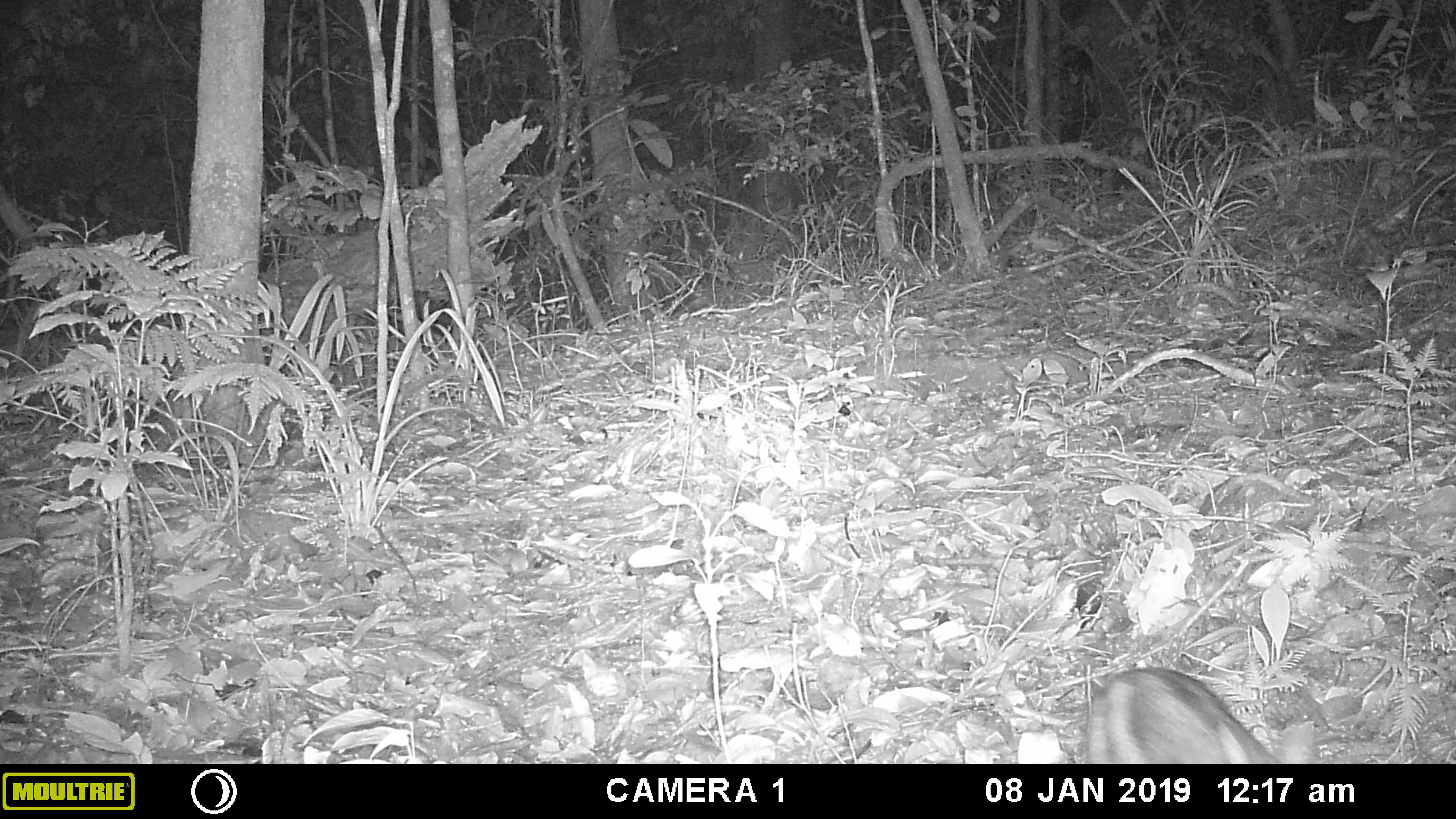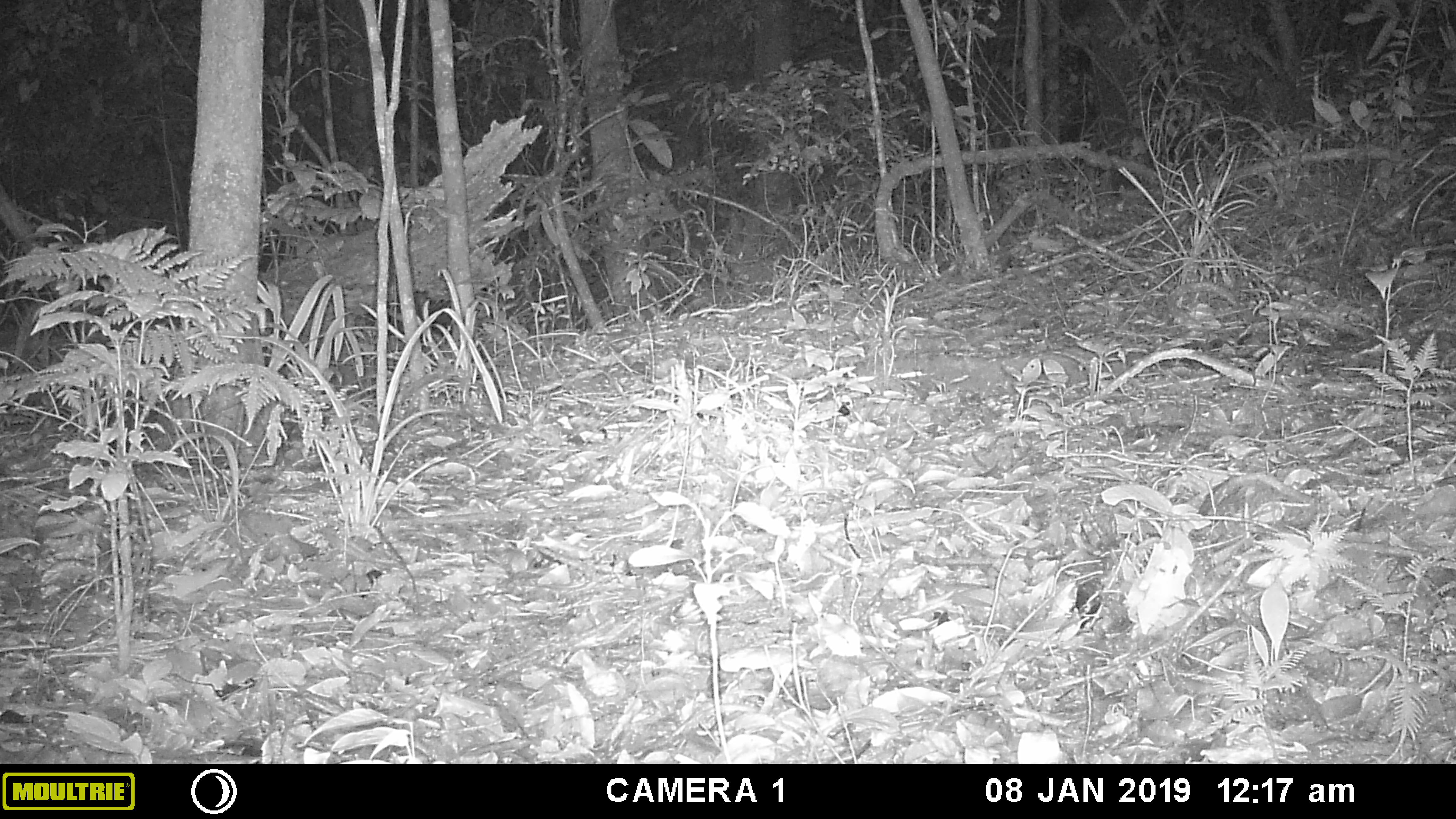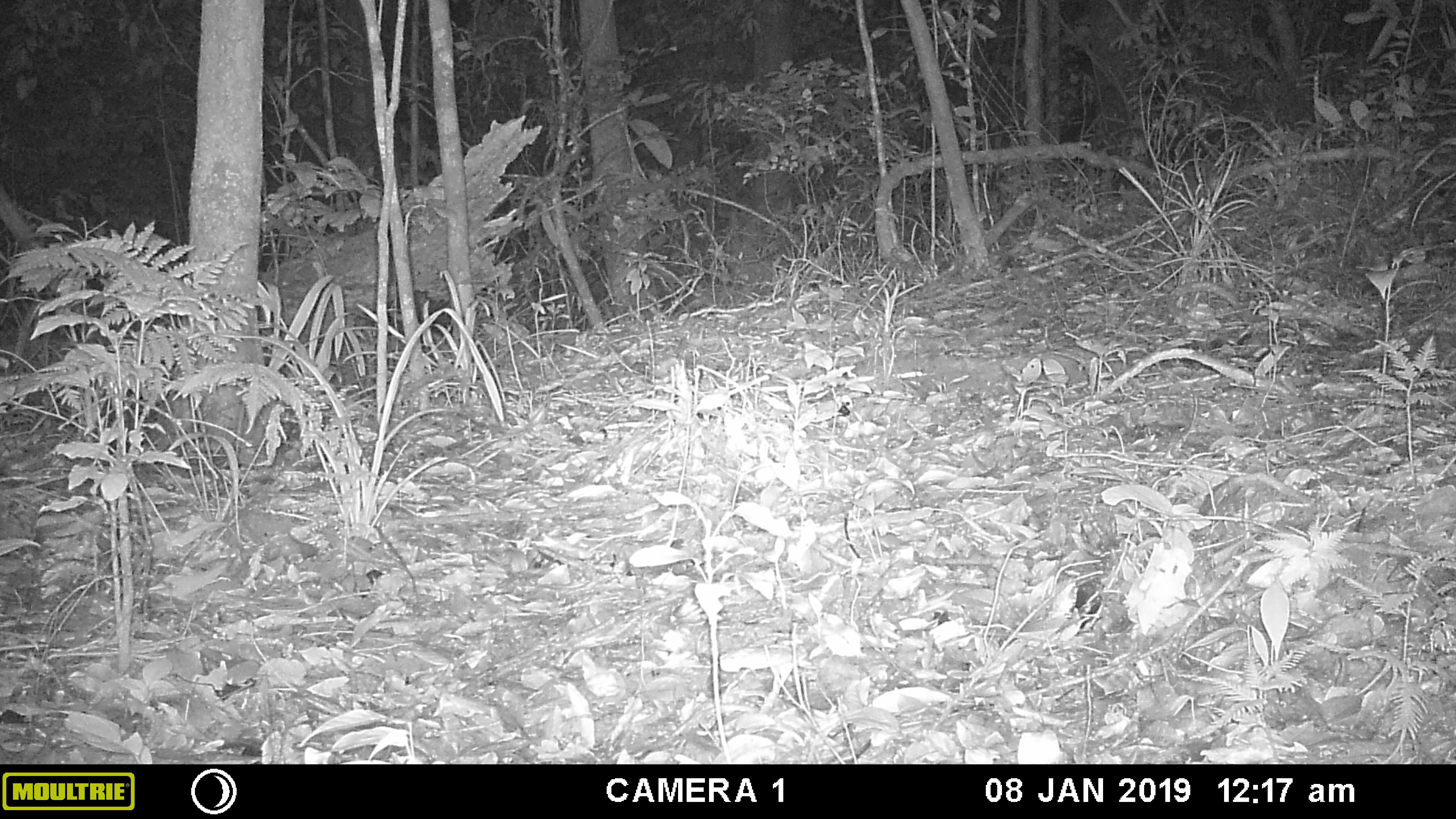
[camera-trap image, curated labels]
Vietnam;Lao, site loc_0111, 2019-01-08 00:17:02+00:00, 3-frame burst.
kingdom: Animalia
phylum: Chordata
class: Mammalia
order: Lagomorpha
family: Leporidae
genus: Nesolagus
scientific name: Nesolagus timminsi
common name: annamite striped rabbit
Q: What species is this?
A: Annamite striped rabbit (Nesolagus timminsi).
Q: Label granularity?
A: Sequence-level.